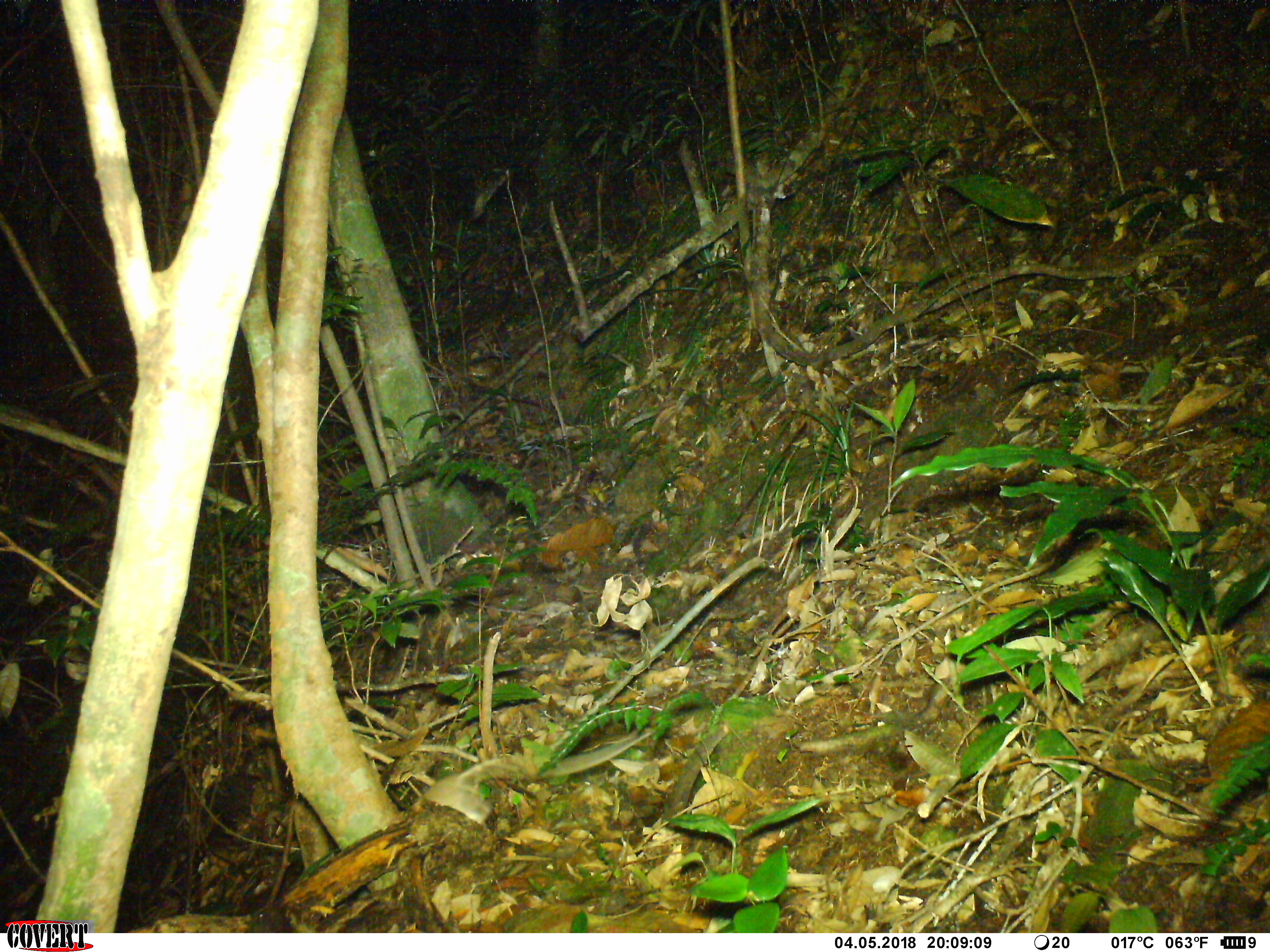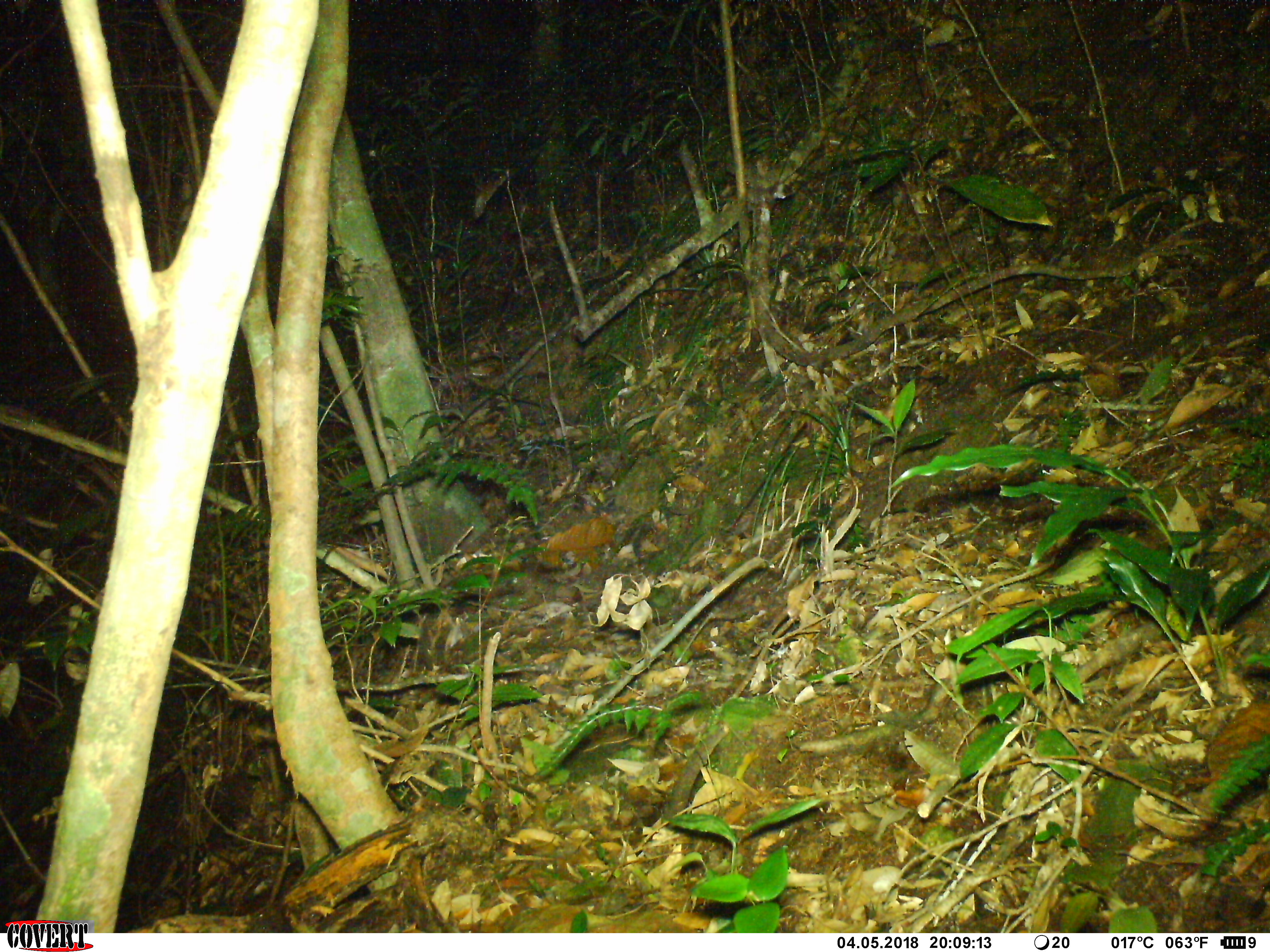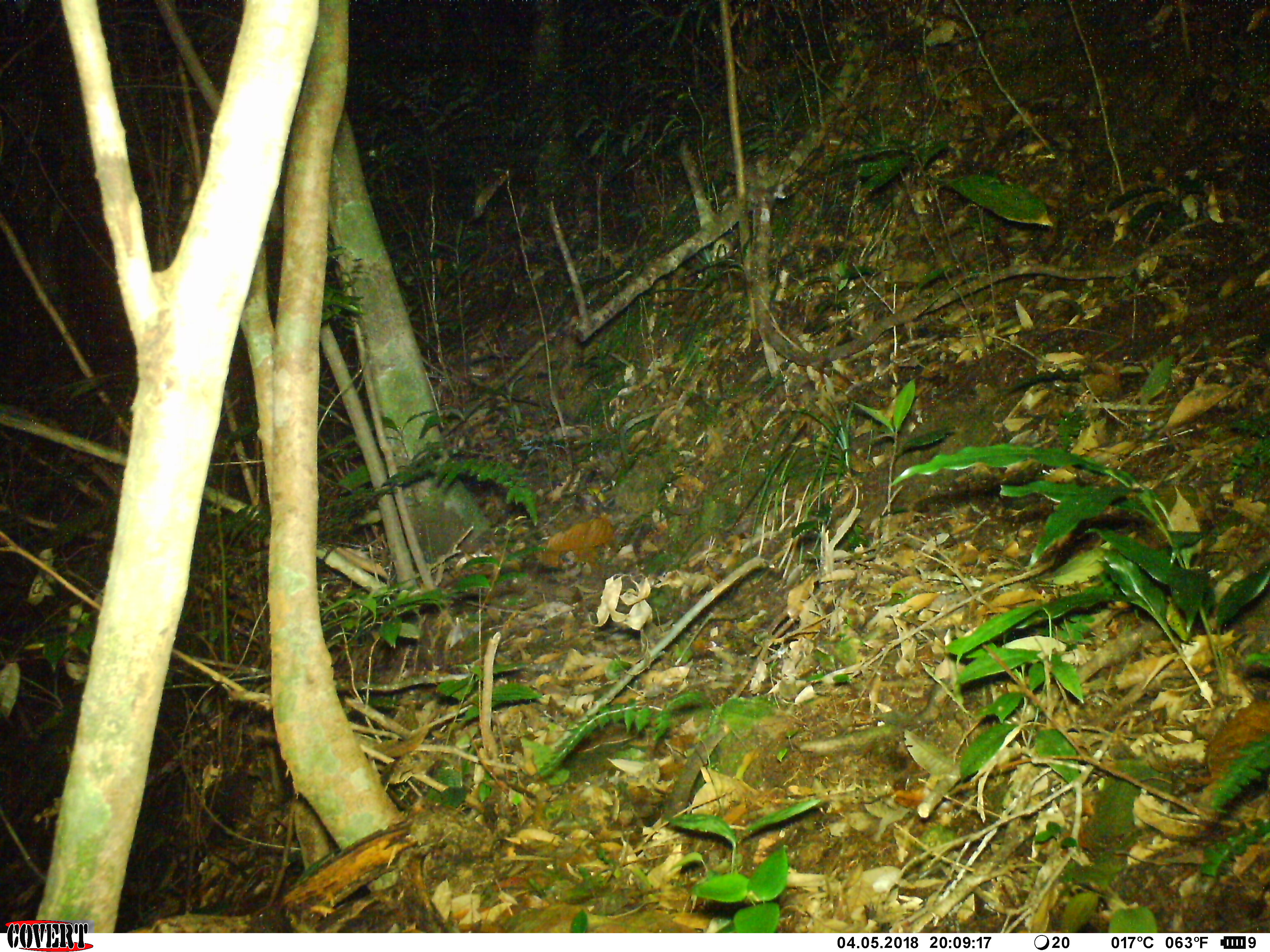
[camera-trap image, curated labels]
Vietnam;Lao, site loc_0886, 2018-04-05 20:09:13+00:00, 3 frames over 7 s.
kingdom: Animalia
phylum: Chordata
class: Mammalia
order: Rodentia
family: Muridae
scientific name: Muridae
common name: old-world mice and rats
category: unidentified murid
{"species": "unidentified murid (old-world mice and rats) (Muridae)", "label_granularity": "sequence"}